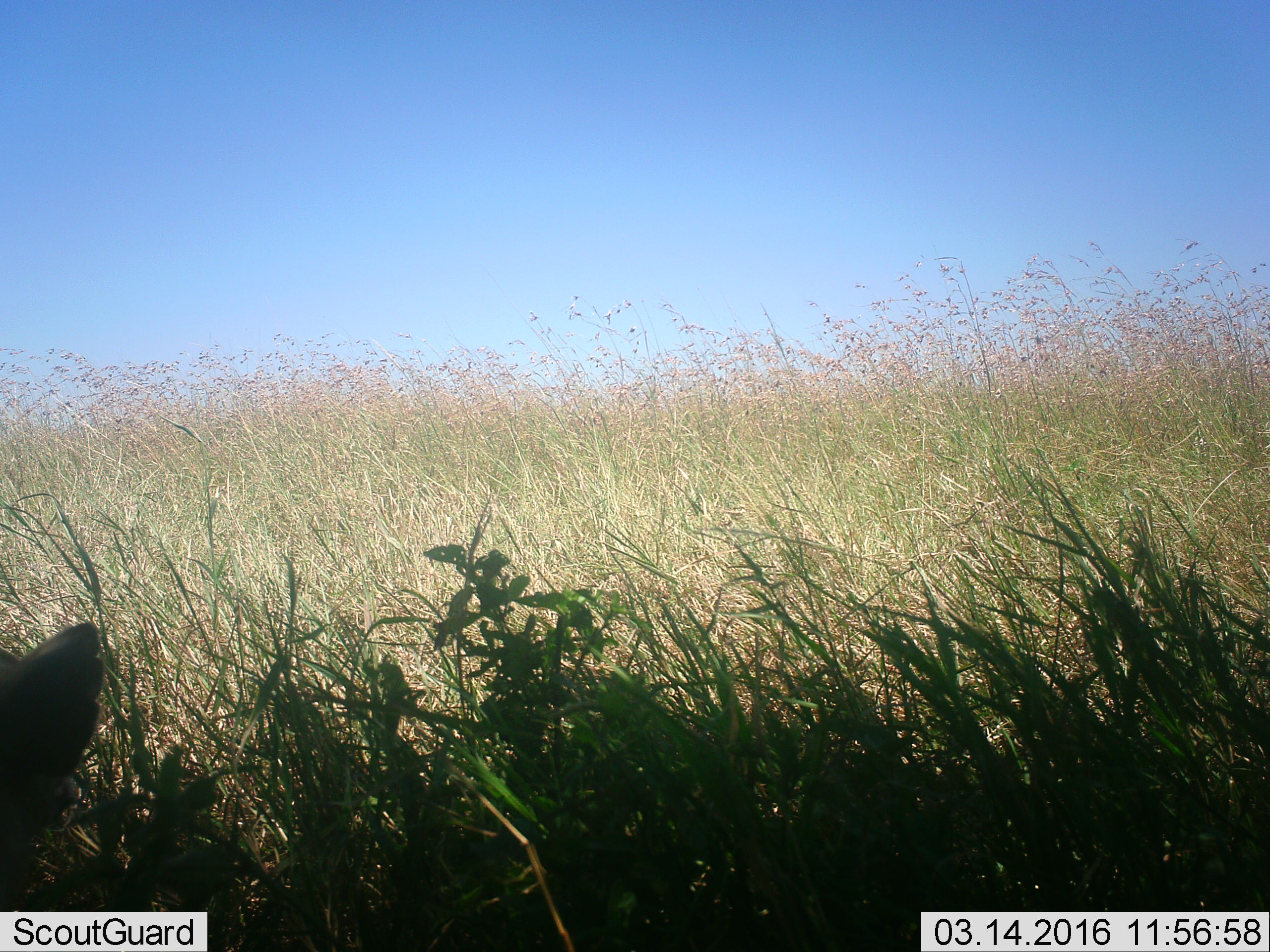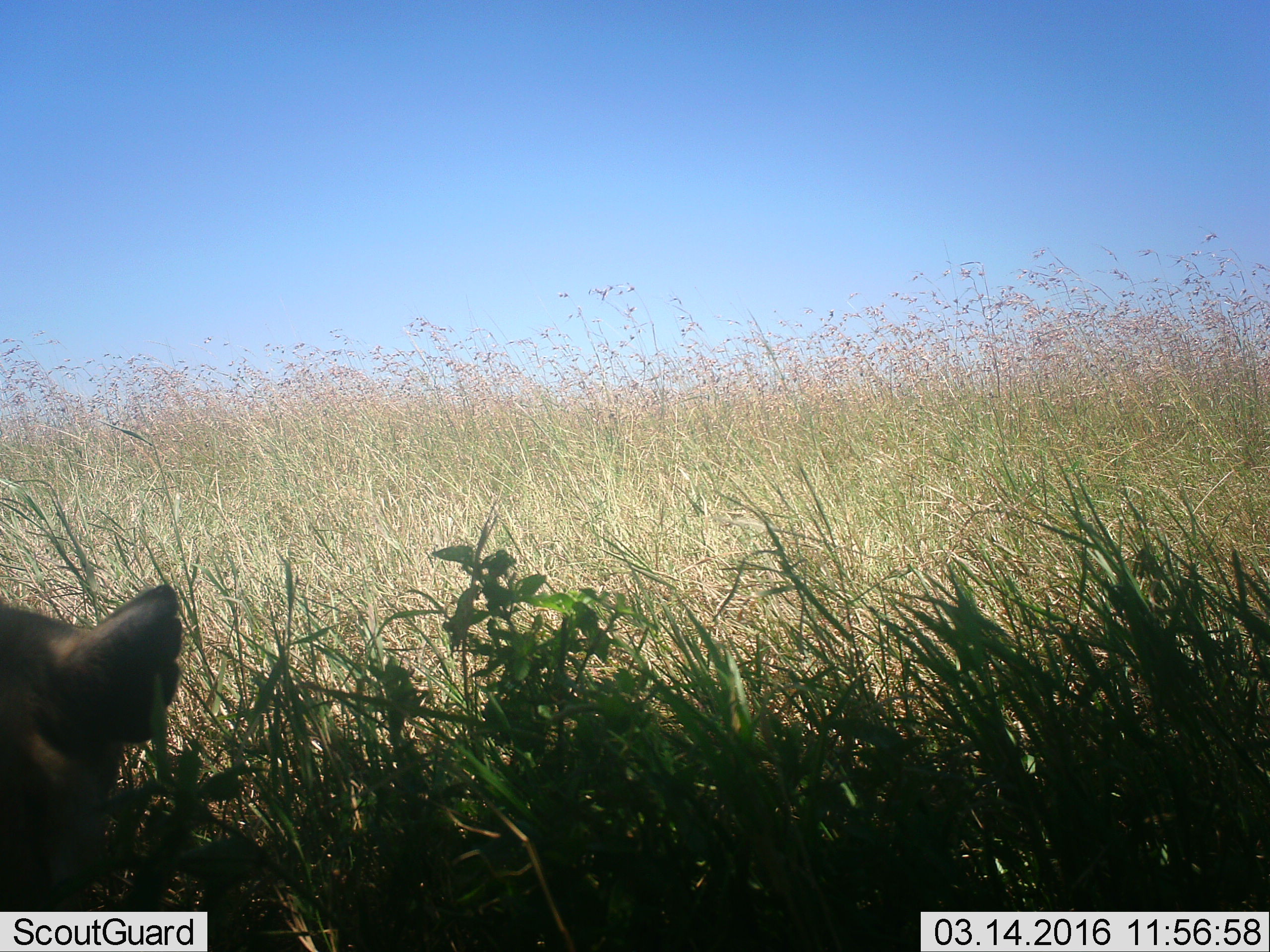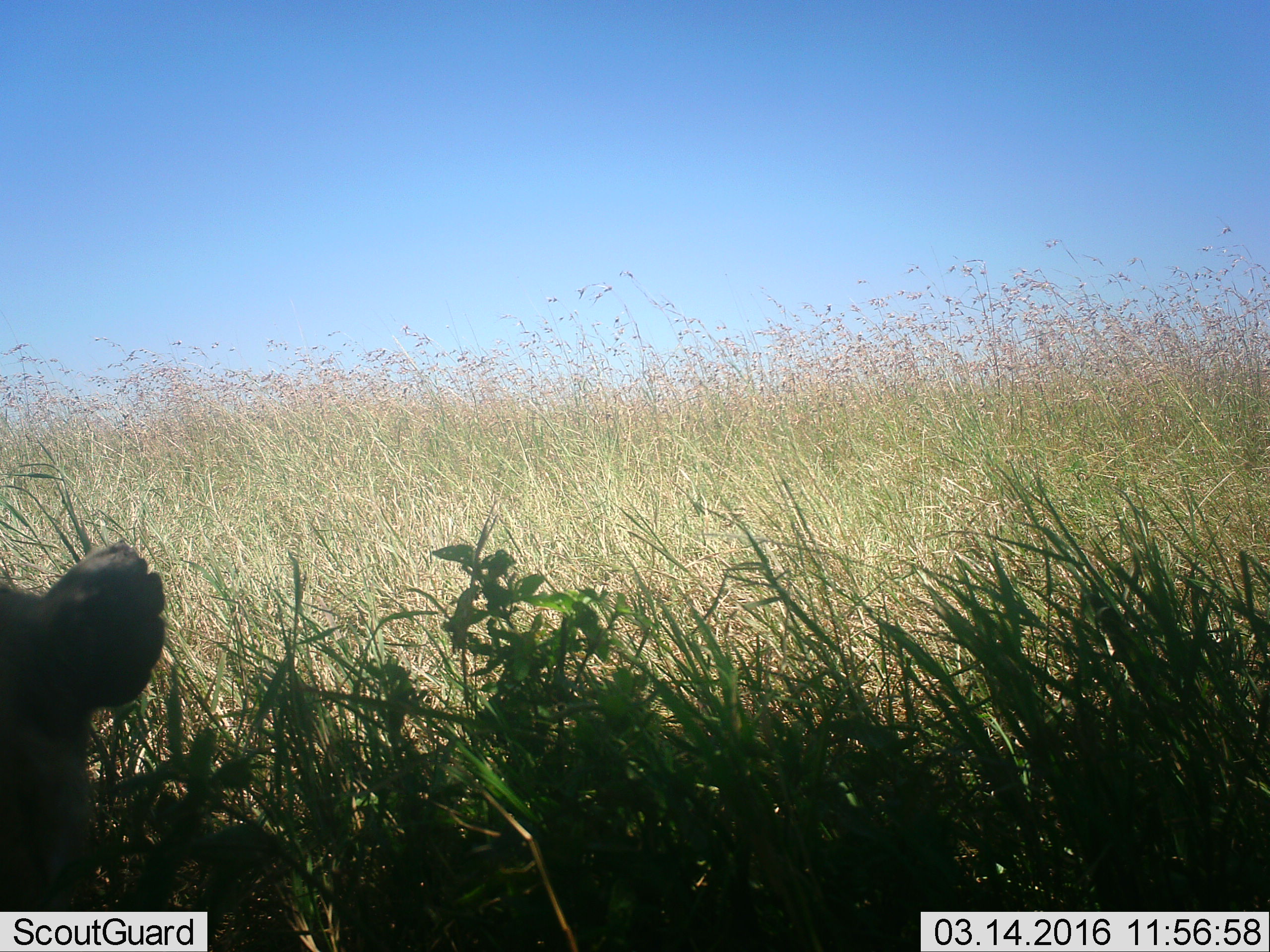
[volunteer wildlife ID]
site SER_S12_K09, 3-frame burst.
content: unidentified animal